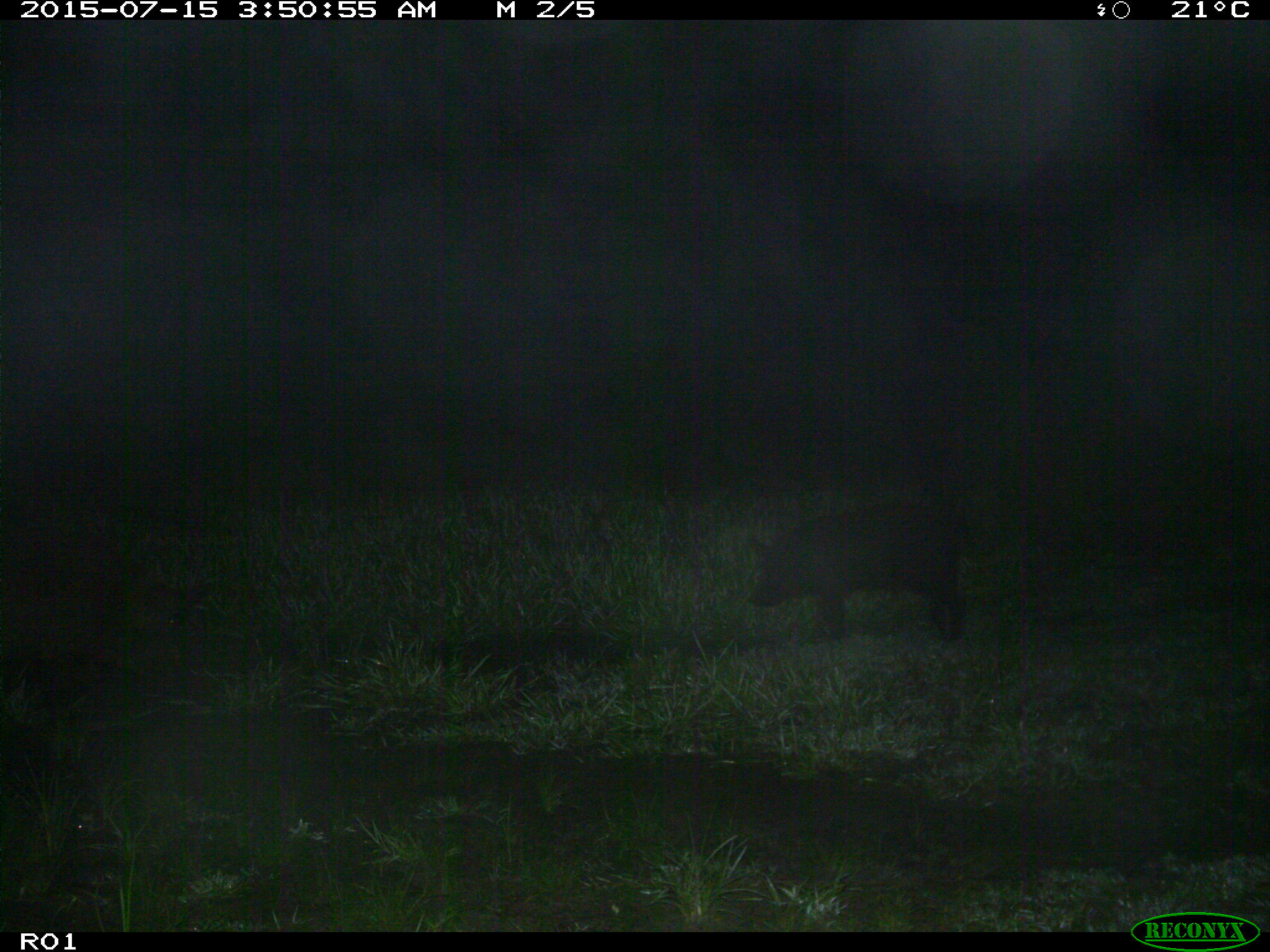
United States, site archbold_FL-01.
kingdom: Animalia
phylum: Chordata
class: Mammalia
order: Artiodactyla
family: Suidae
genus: Sus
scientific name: Sus scrofa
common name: wild boar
Sus scrofa (wild boar).